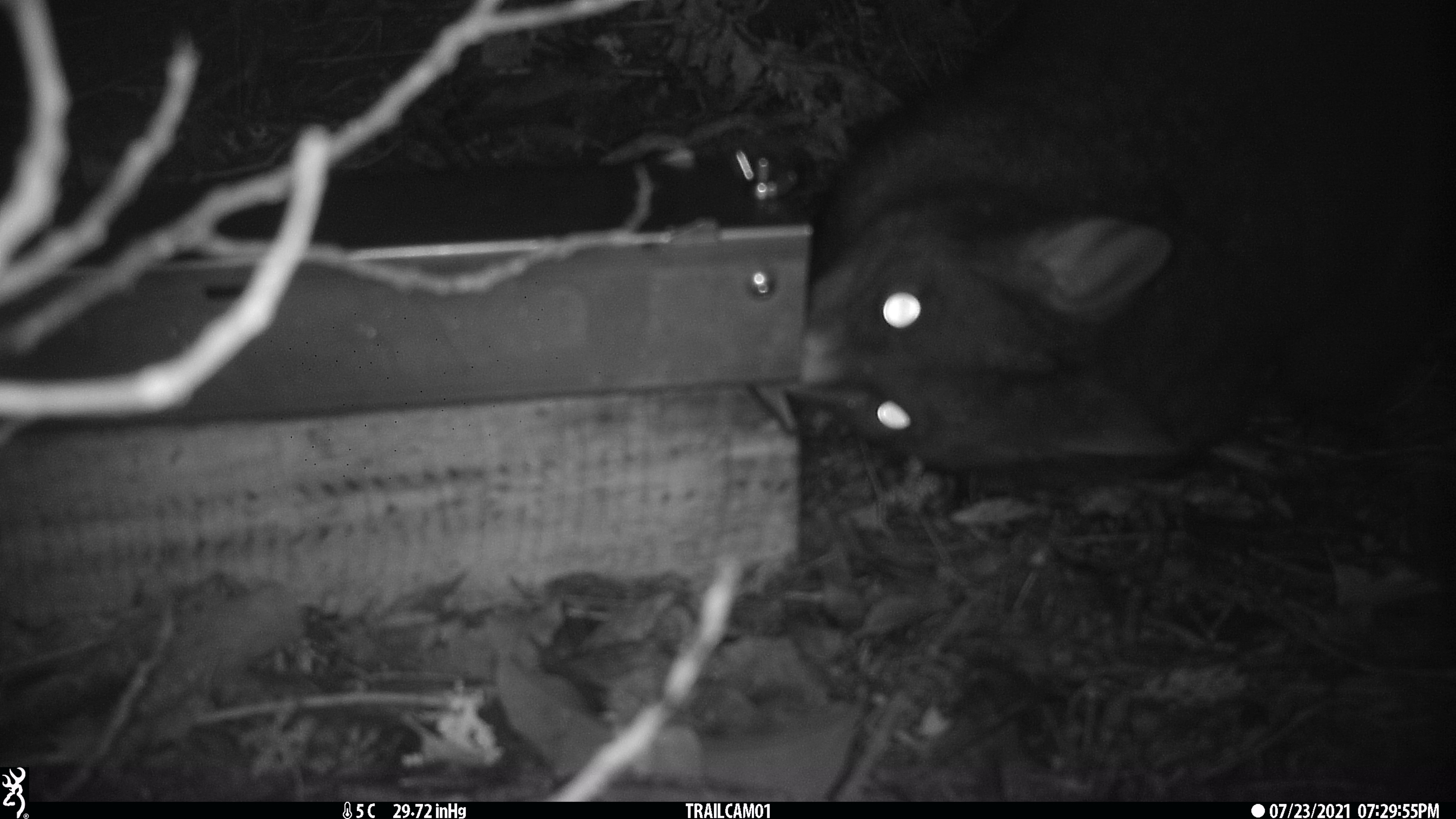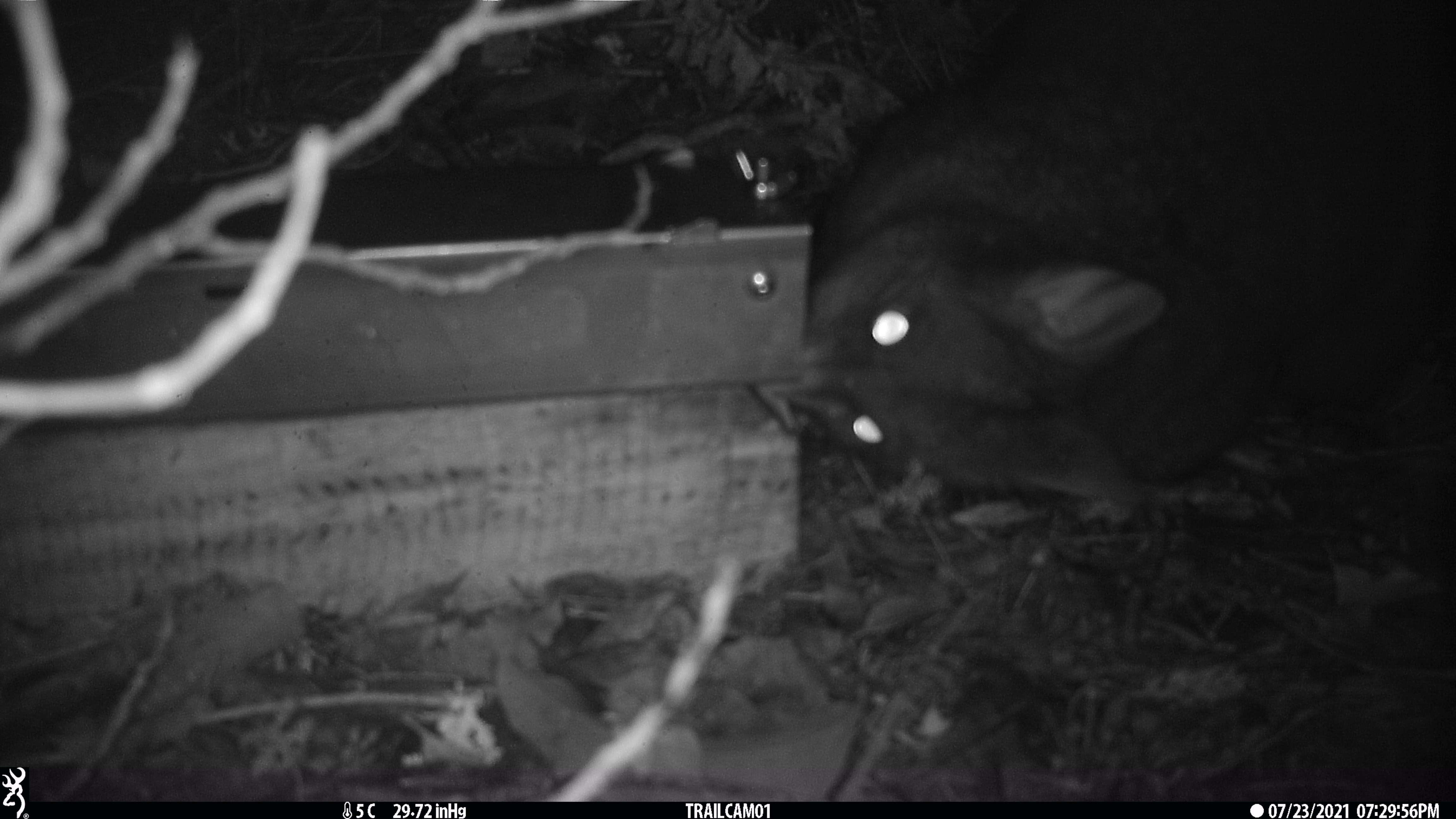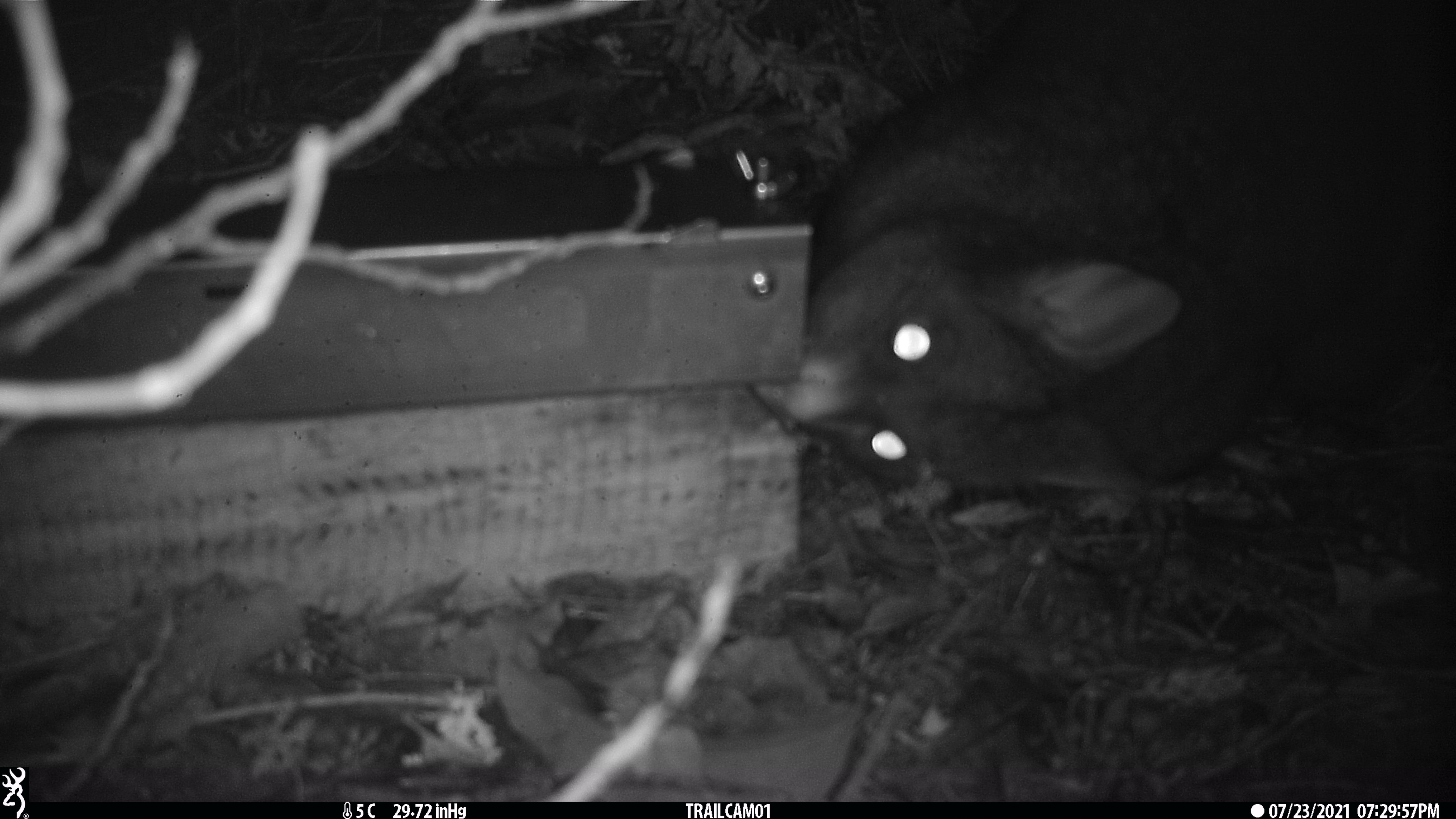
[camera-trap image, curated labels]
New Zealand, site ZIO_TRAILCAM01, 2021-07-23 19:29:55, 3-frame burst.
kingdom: Animalia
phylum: Chordata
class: Mammalia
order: Diprotodontia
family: Phalangeridae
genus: Trichosurus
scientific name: Trichosurus vulpecula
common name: common brushtail possum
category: possum